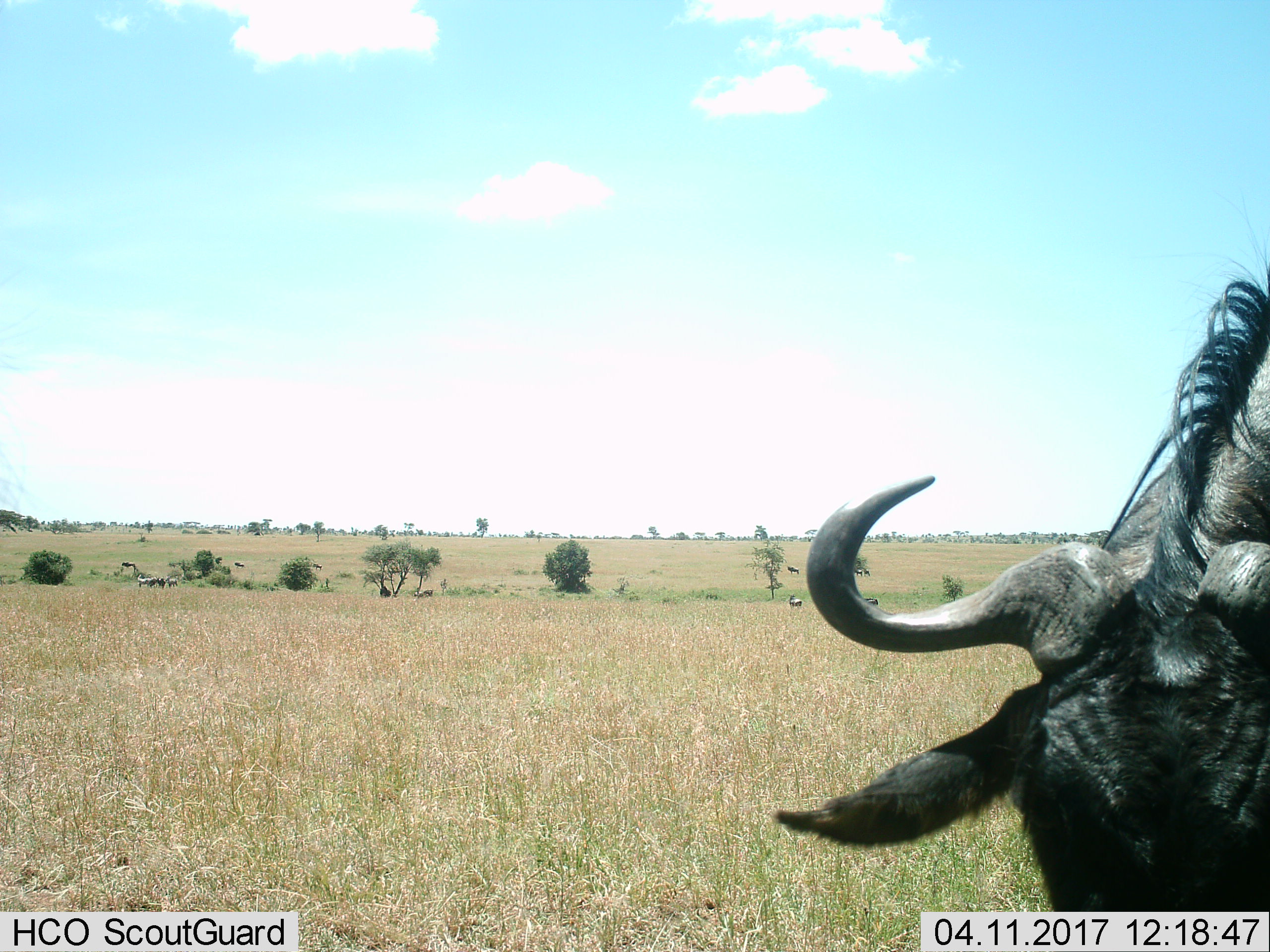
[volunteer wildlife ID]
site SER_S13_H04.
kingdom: Animalia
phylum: Chordata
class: Mammalia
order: Artiodactyla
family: Bovidae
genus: Connochaetes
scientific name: Connochaetes taurinus taurinus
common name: blue wildebeest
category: wildebeestblue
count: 1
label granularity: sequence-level